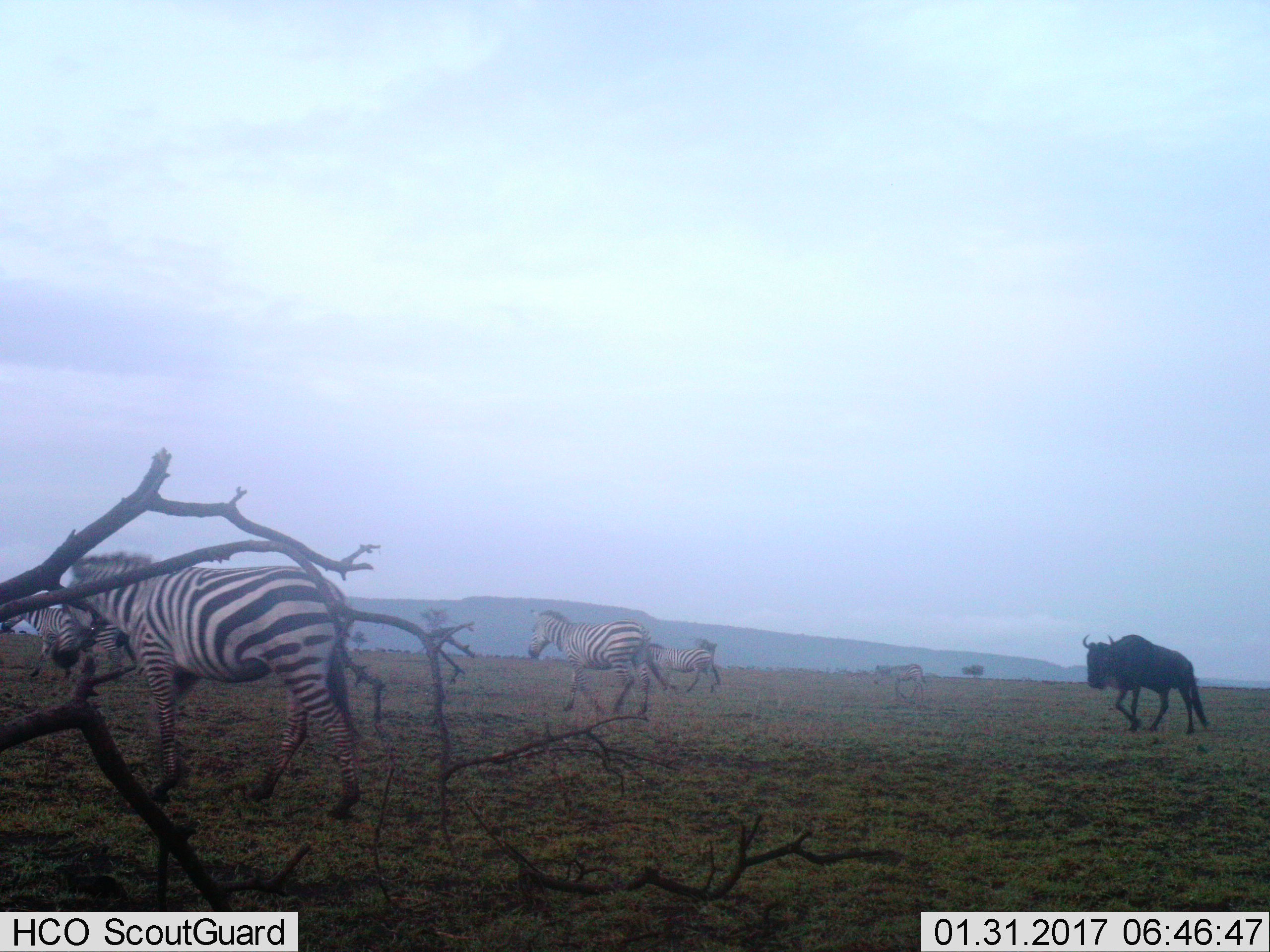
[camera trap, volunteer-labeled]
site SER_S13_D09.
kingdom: Animalia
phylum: Chordata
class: Mammalia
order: Artiodactyla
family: Bovidae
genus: Connochaetes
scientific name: Connochaetes taurinus taurinus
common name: blue wildebeest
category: wildebeestblue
Wildebeestblue (blue wildebeest) (Connochaetes taurinus taurinus), count 1. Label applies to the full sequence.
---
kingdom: Animalia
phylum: Chordata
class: Mammalia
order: Perissodactyla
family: Equidae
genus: Equus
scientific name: Equus quagga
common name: plains zebra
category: zebraplains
Zebraplains (plains zebra) (Equus quagga), count 5. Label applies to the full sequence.